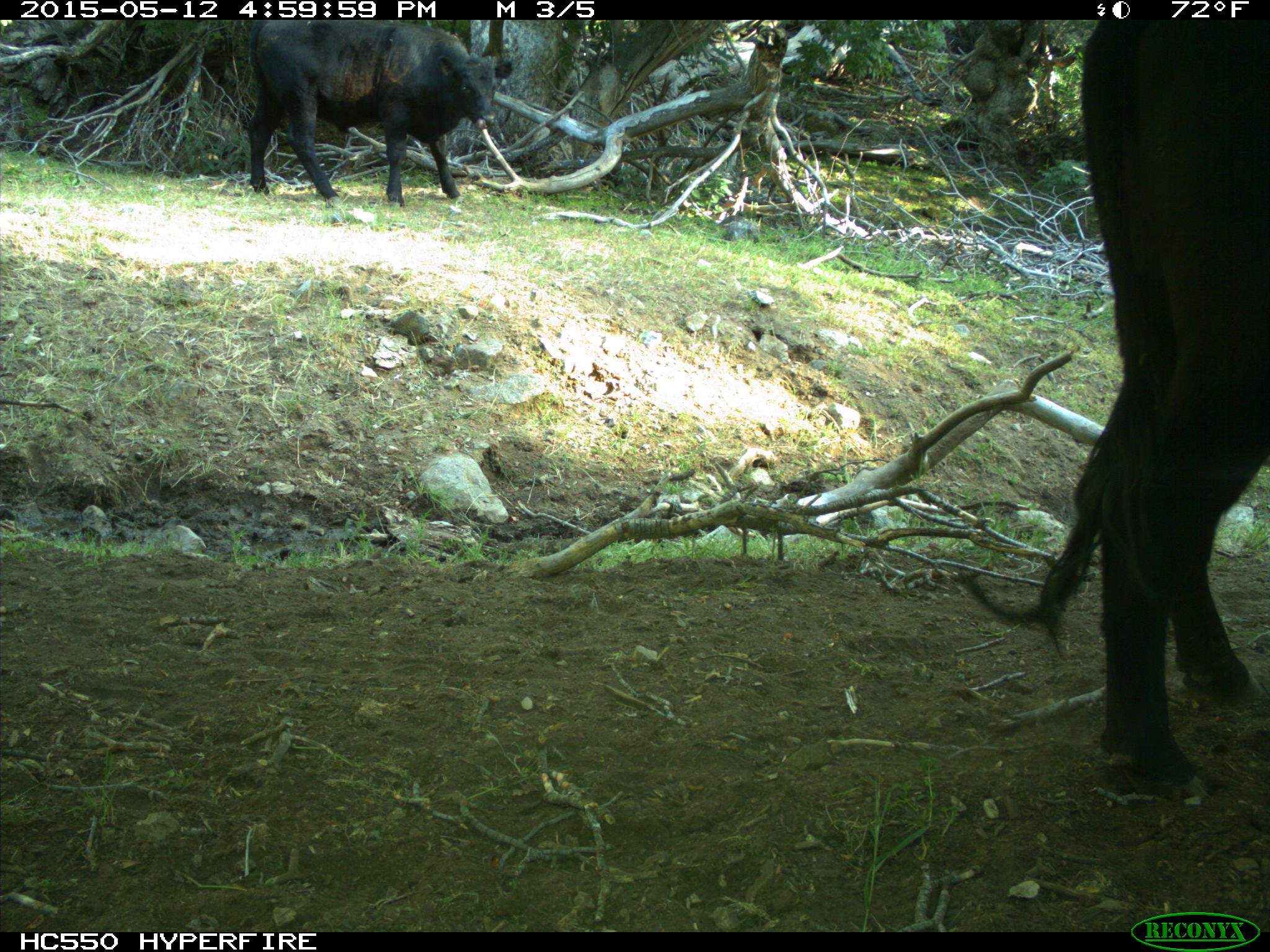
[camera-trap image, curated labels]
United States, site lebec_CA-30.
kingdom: Animalia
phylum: Chordata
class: Mammalia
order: Artiodactyla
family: Bovidae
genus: Bos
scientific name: Bos taurus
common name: domestic cow